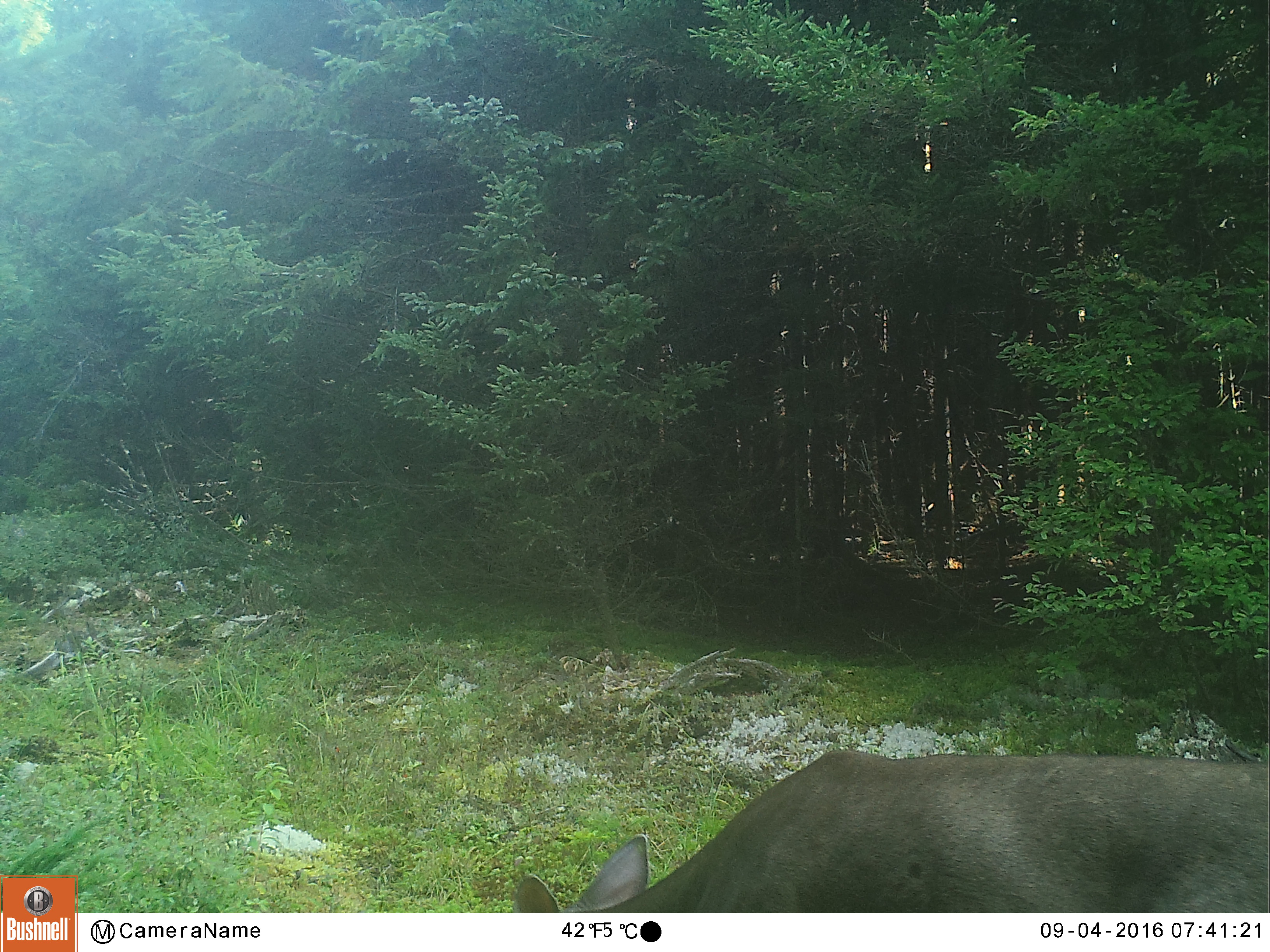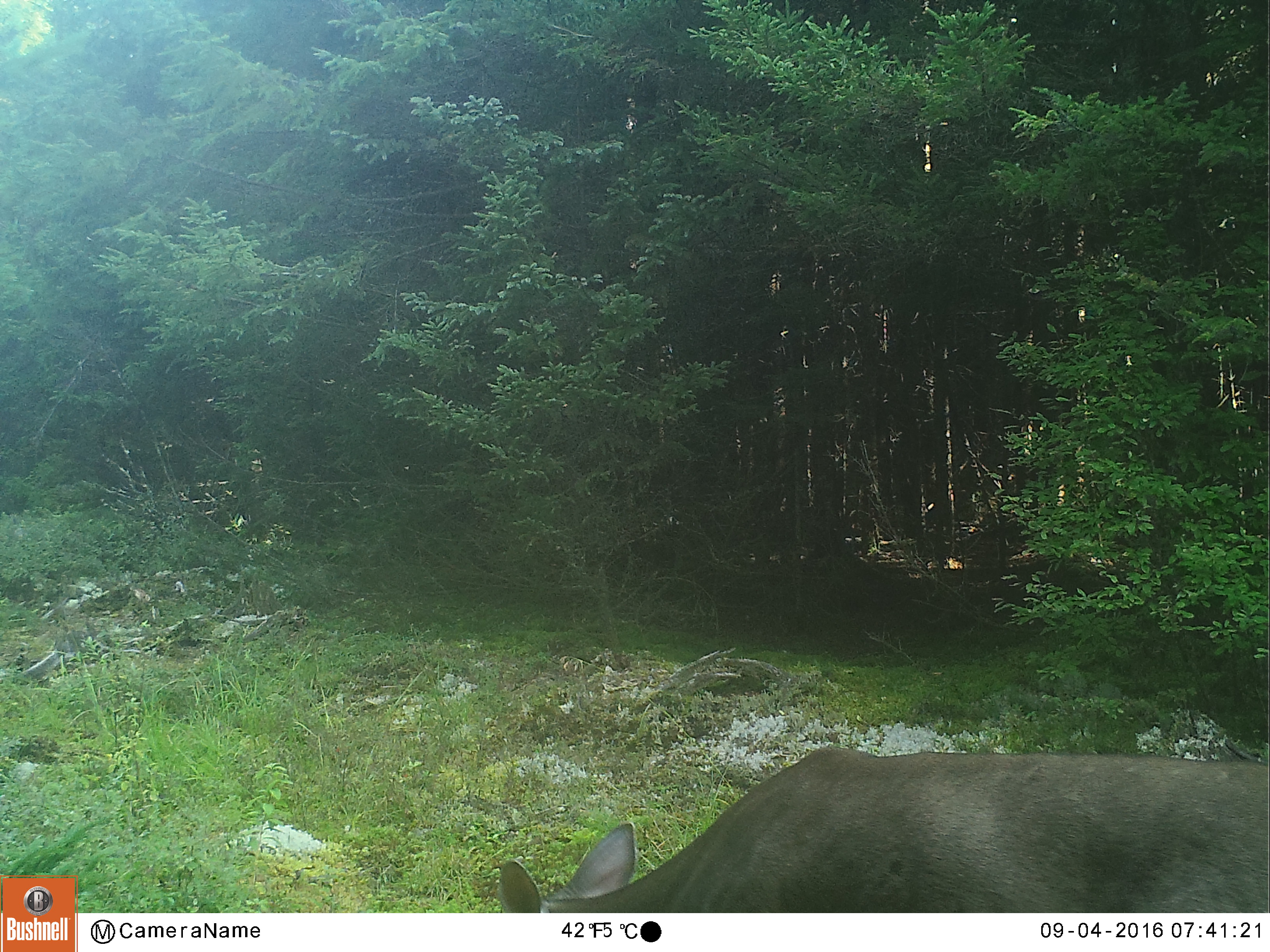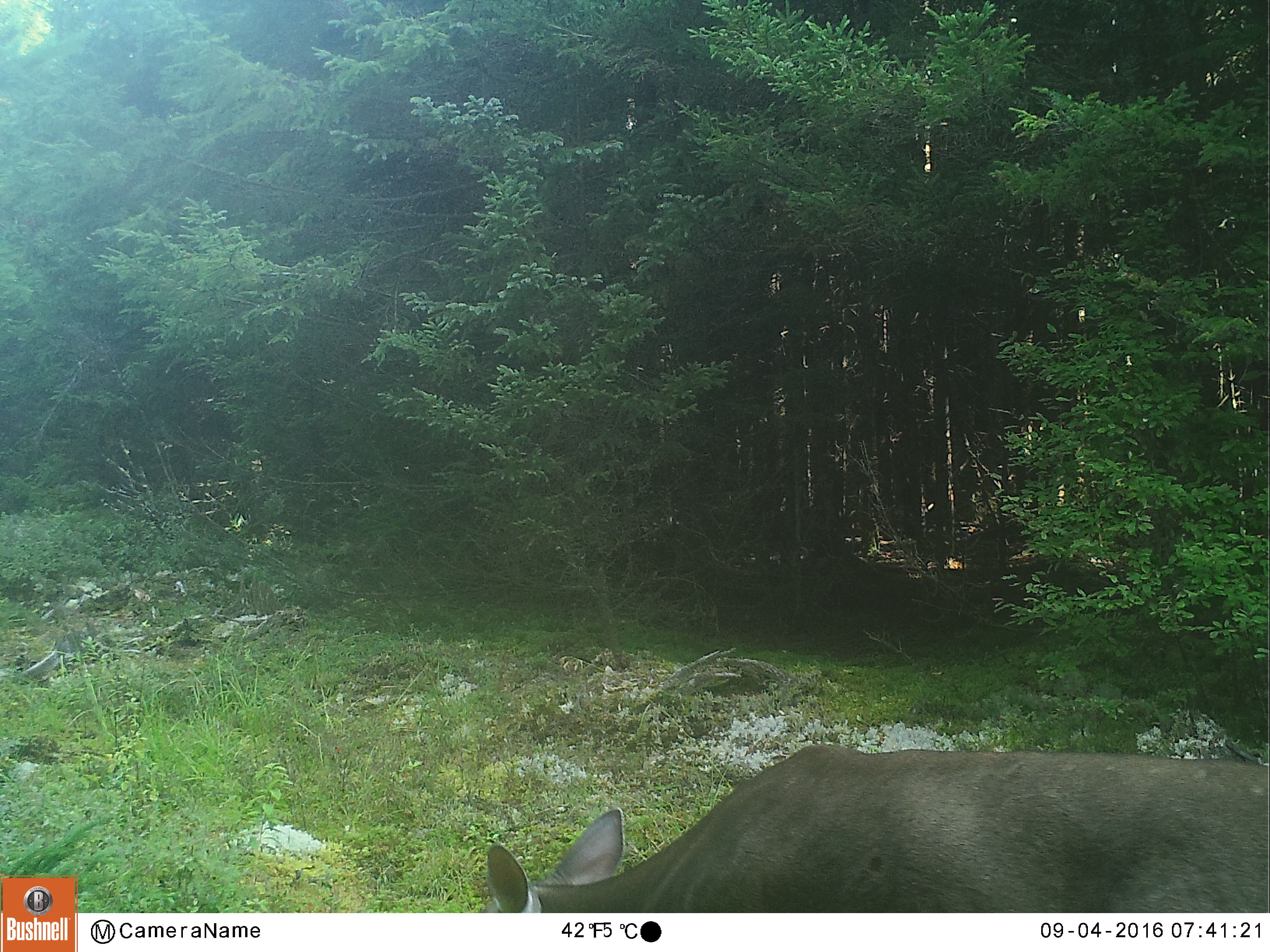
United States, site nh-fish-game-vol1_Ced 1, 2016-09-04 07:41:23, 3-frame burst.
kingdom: Animalia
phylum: Chordata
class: Mammalia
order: Artiodactyla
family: Cervidae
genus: Odocoileus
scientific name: Odocoileus virginianus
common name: white-tailed deer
White-tailed deer (Odocoileus virginianus).